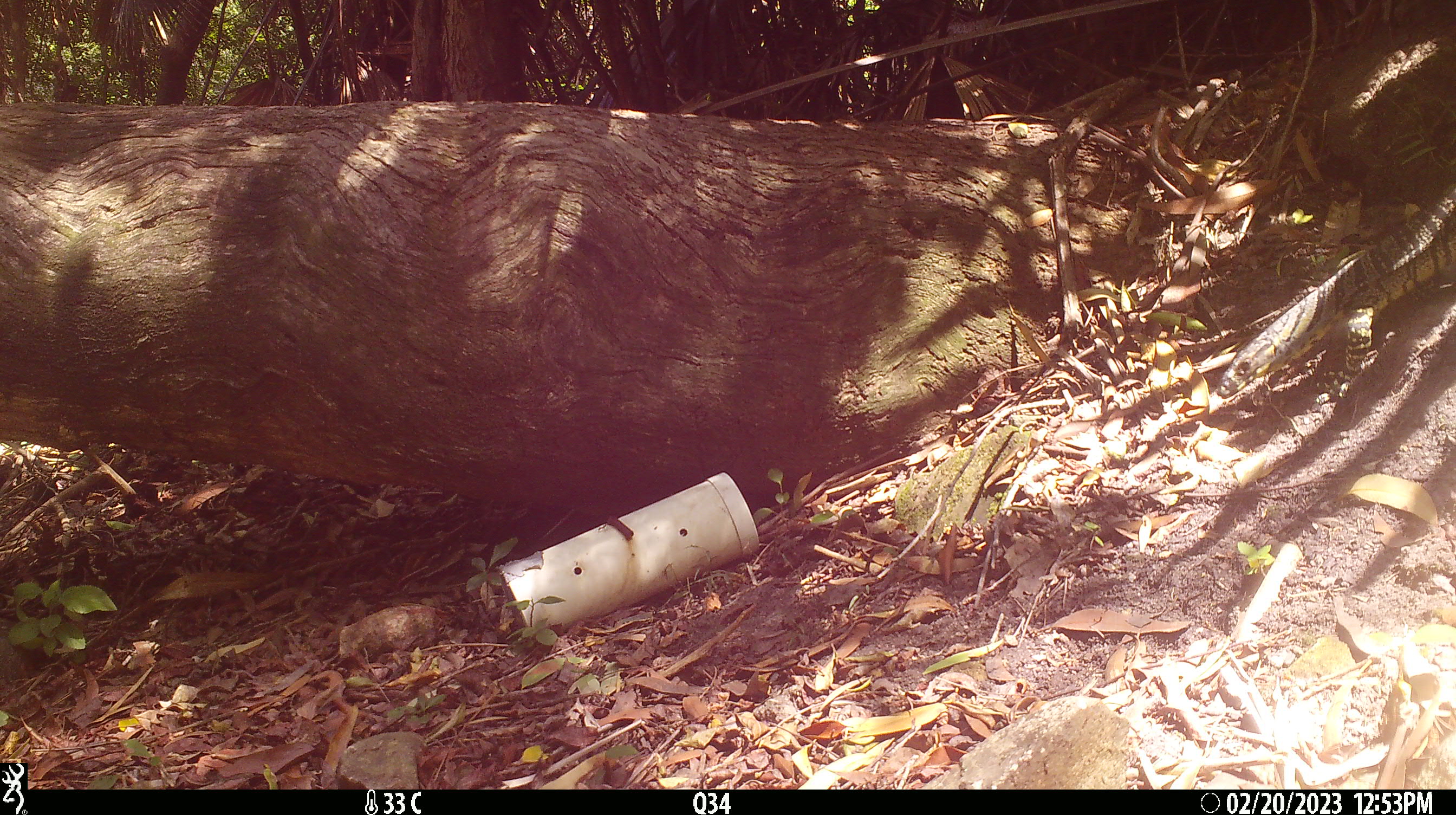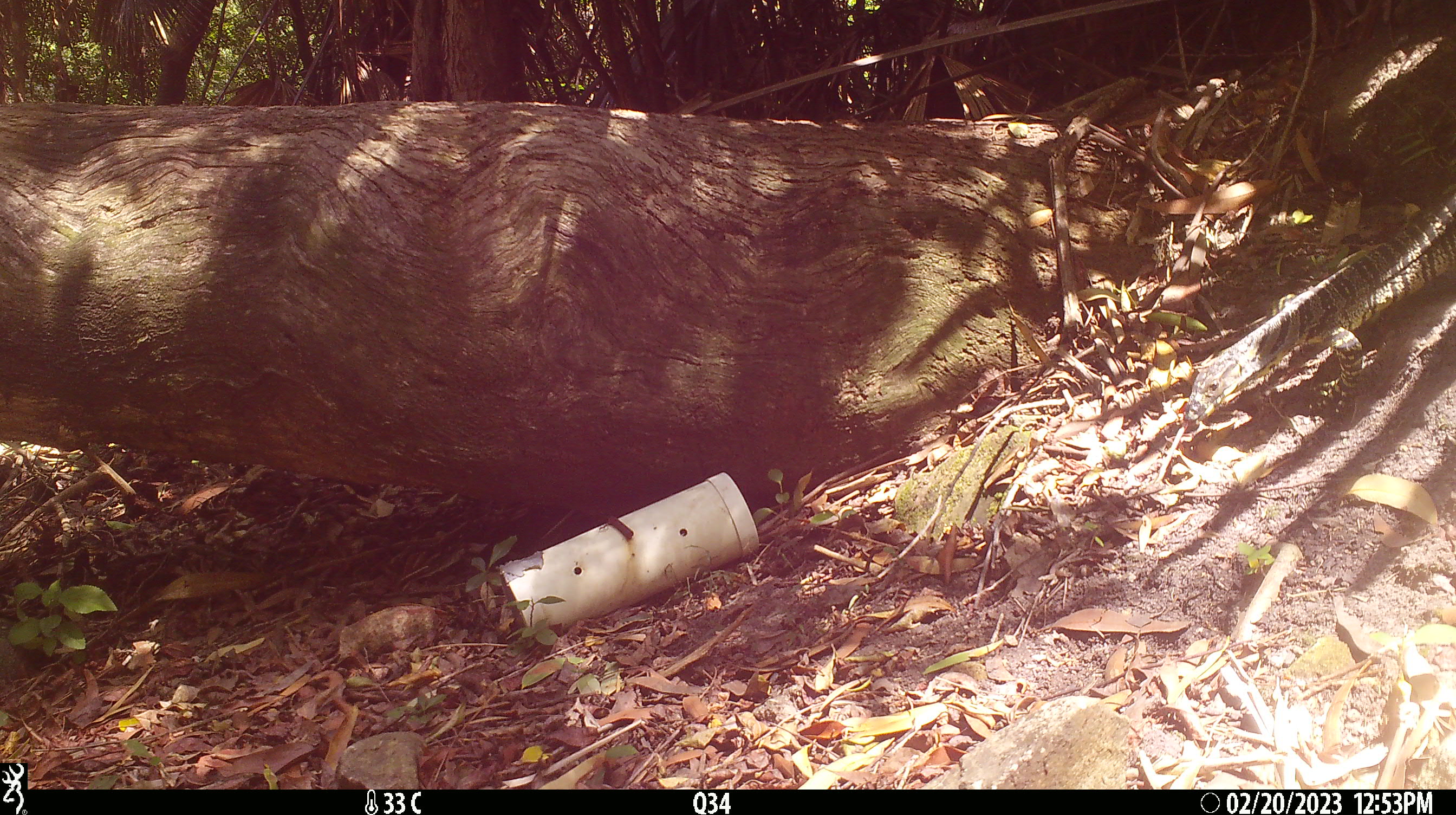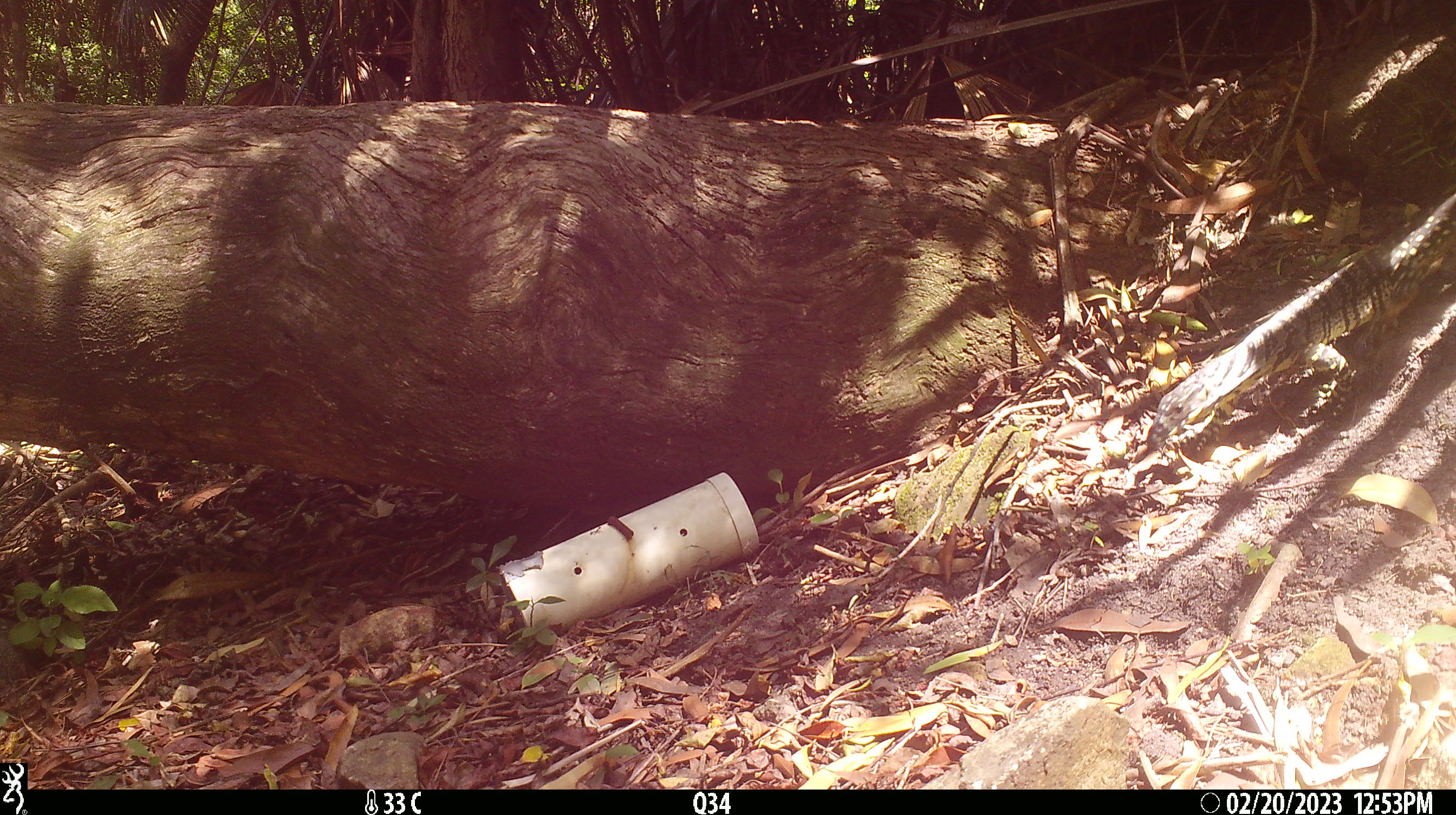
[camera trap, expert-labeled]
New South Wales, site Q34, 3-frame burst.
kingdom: Animalia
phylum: Chordata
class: Reptilia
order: Squamata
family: Varanidae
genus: Varanus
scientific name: Varanus varius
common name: lace monitor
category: goanna